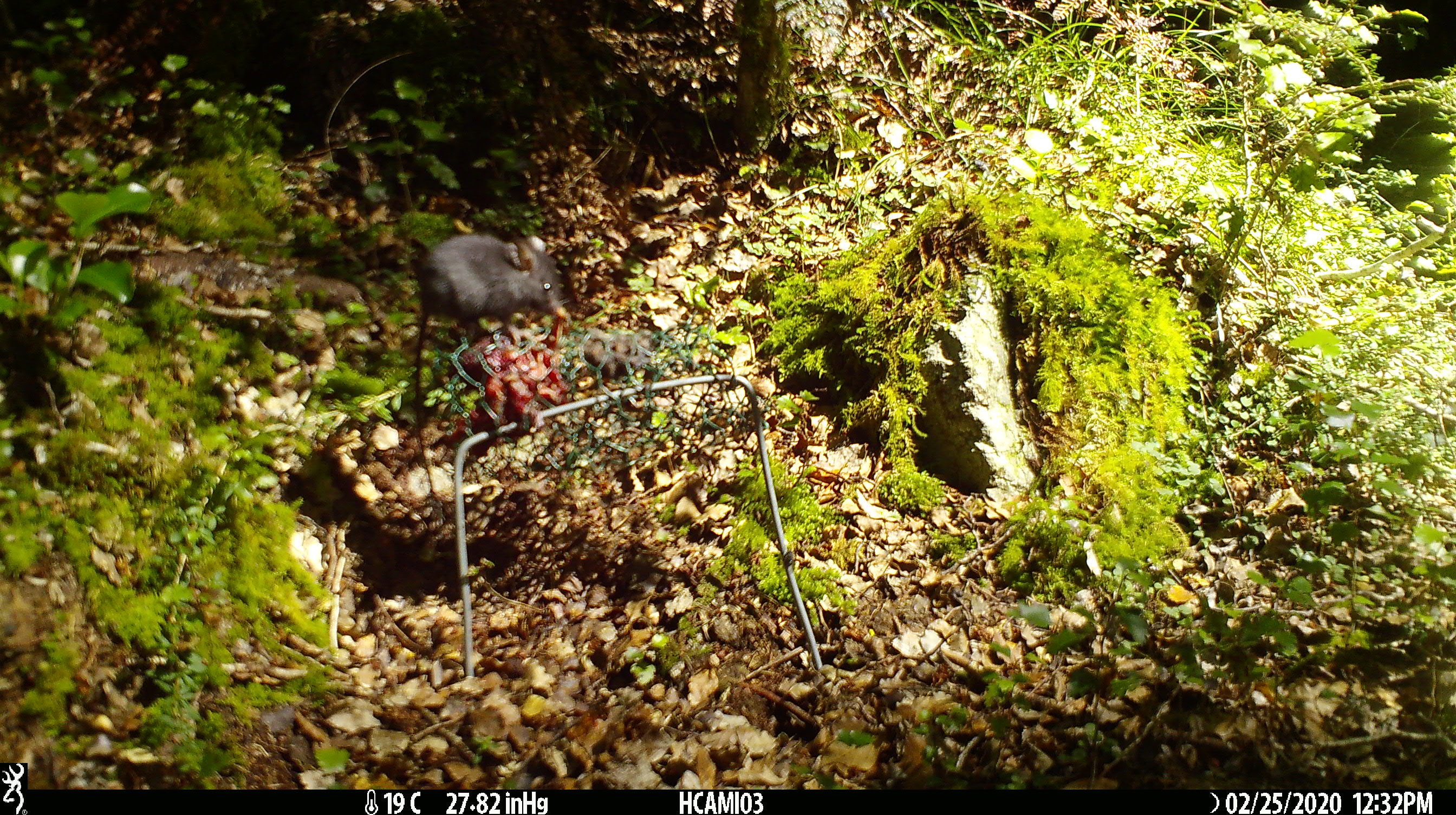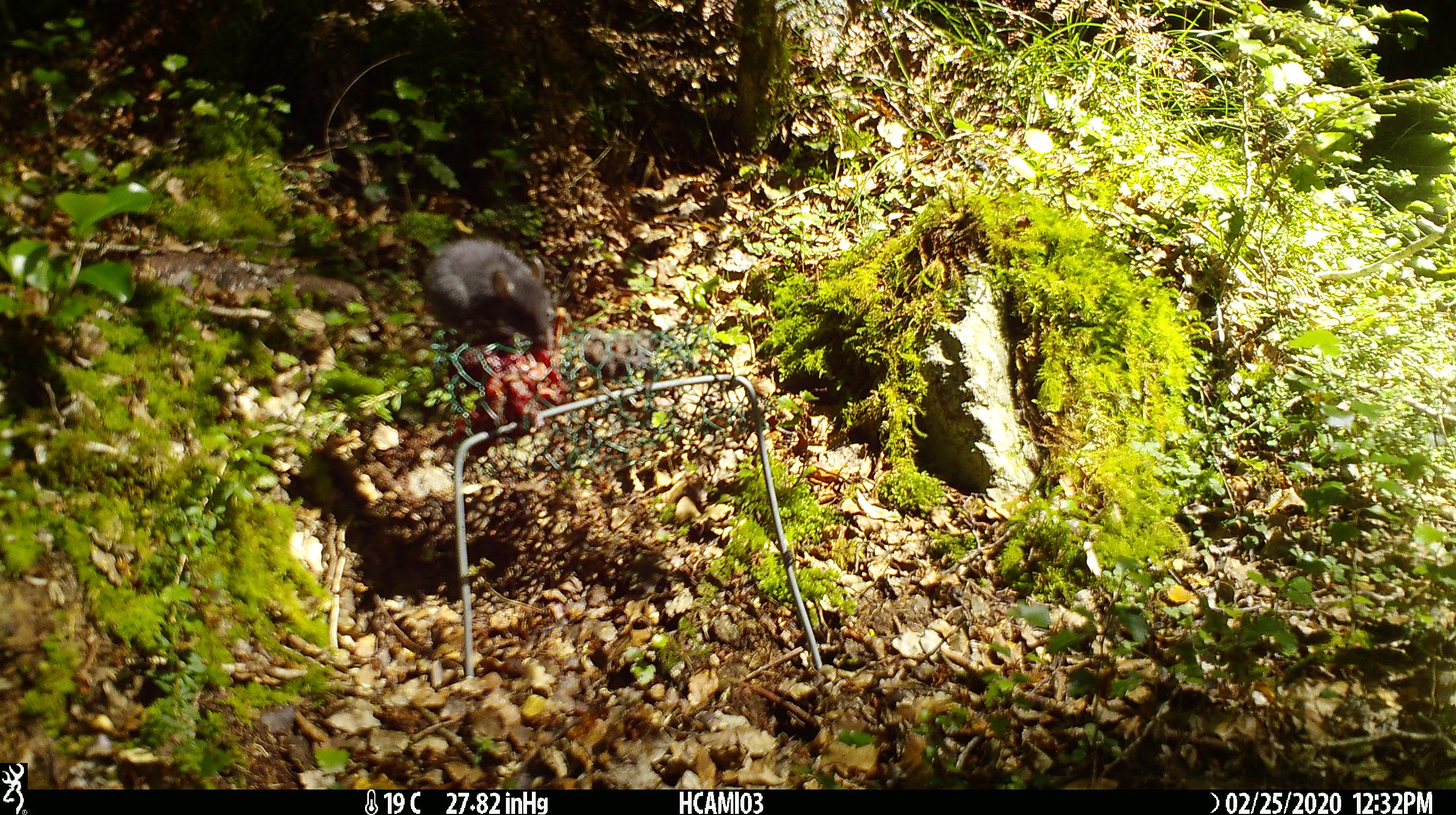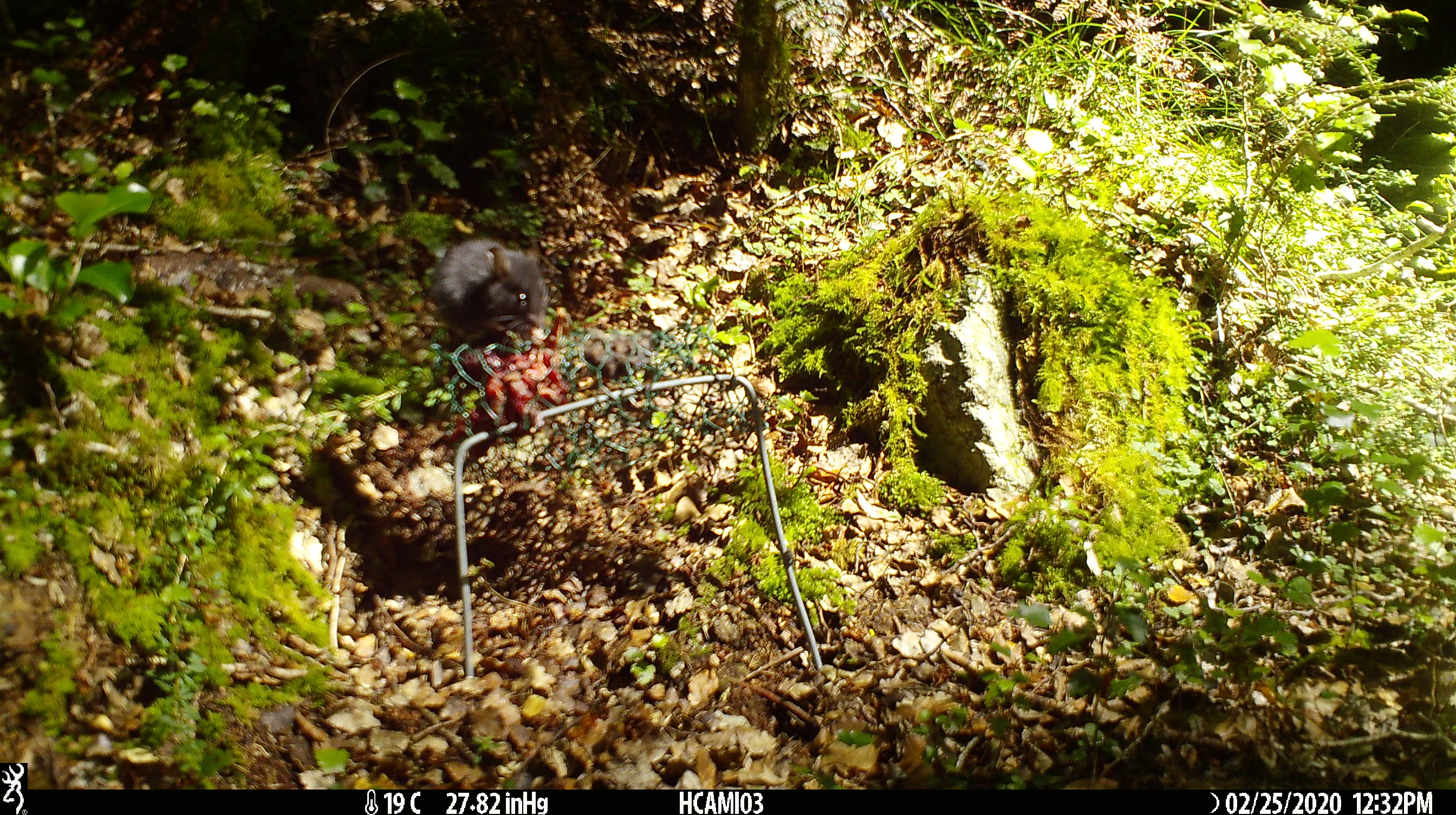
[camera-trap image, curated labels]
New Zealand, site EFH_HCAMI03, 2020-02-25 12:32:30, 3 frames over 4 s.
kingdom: Animalia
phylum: Chordata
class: Mammalia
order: Rodentia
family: Muridae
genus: Mus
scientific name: Mus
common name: mouse